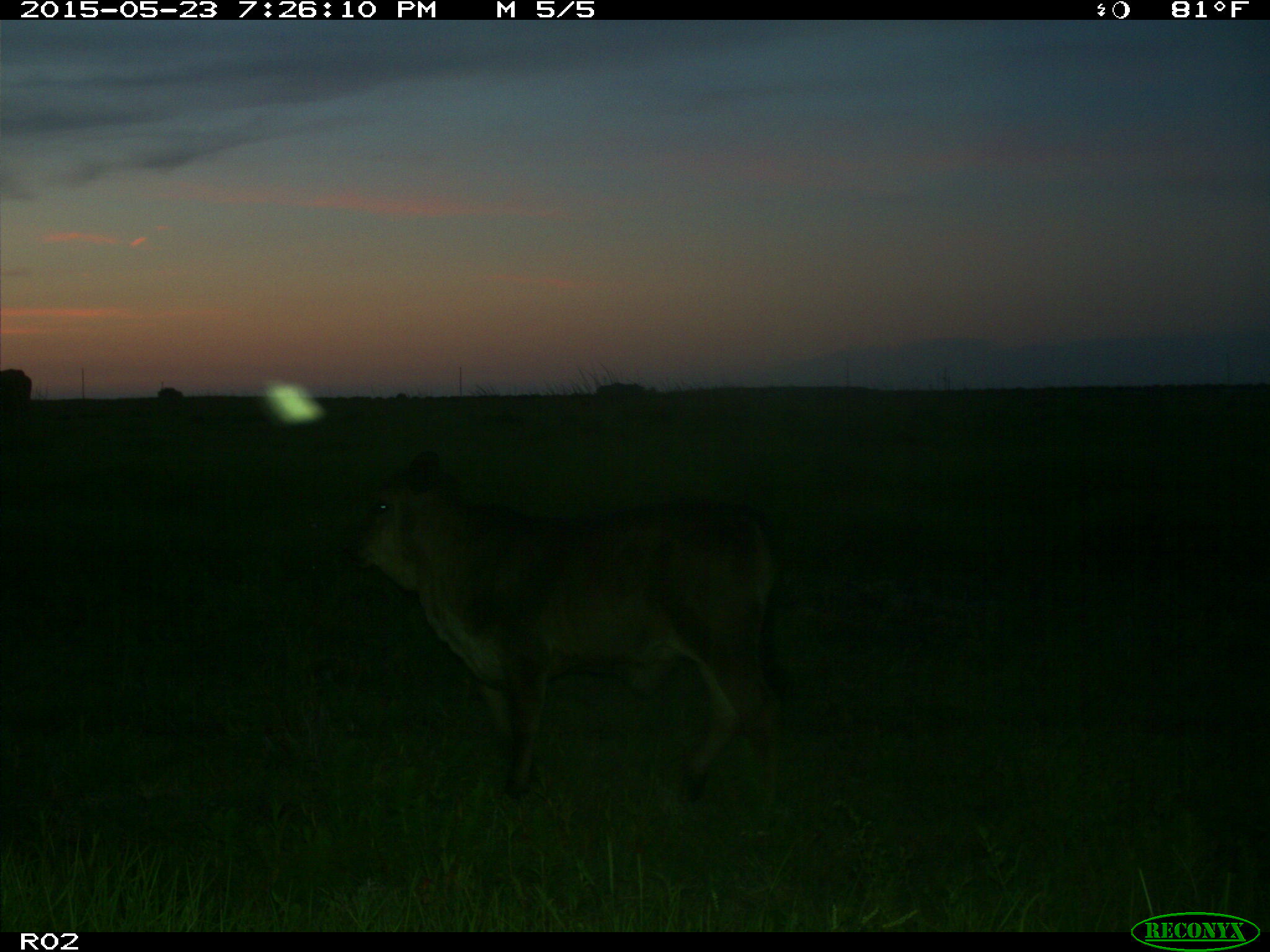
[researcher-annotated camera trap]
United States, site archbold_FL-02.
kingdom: Animalia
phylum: Chordata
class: Mammalia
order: Artiodactyla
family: Bovidae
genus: Bos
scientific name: Bos taurus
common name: domestic cow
Bos taurus (domestic cow).